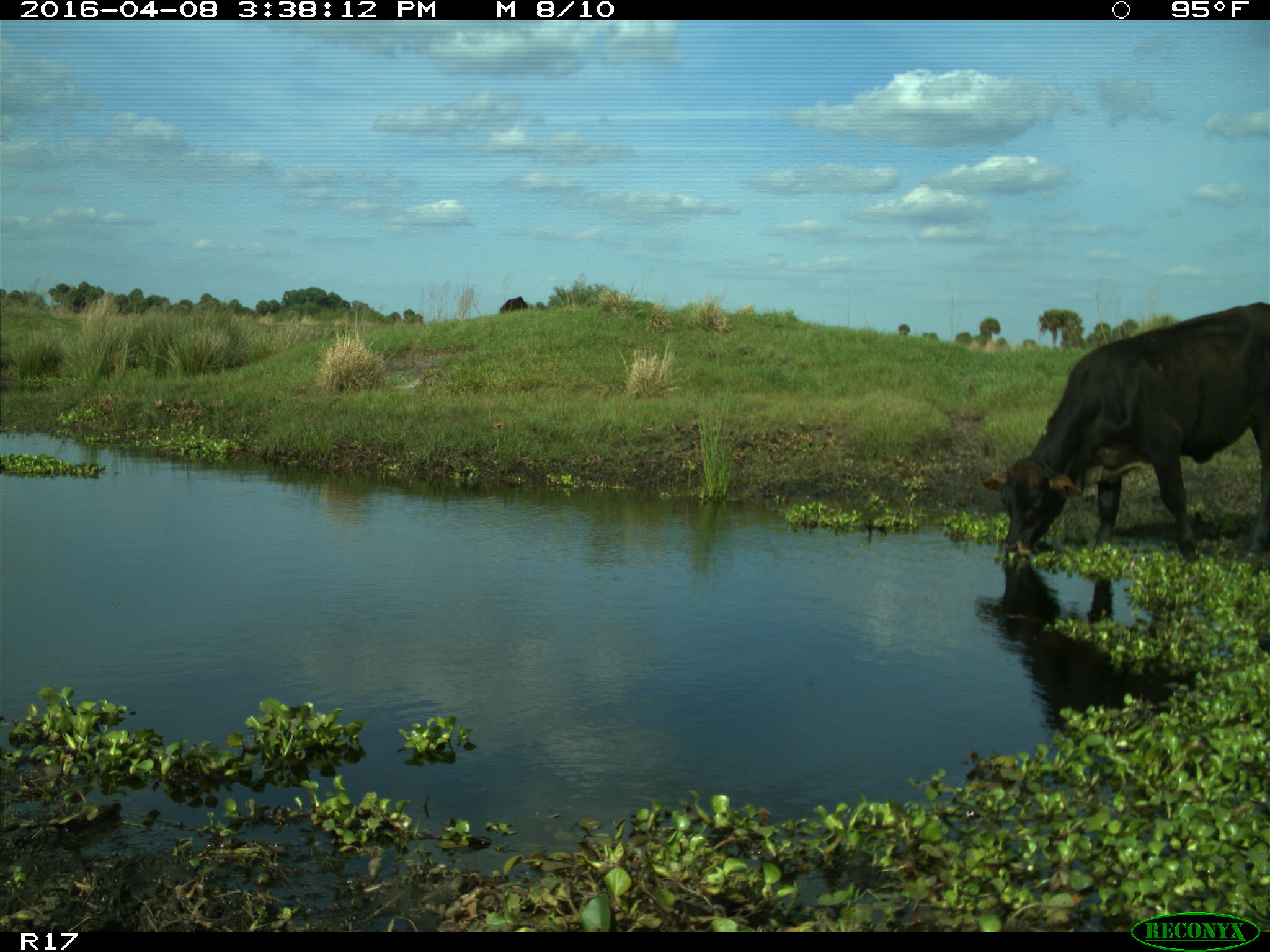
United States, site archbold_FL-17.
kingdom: Animalia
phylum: Chordata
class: Mammalia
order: Artiodactyla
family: Bovidae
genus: Bos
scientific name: Bos taurus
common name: domestic cow